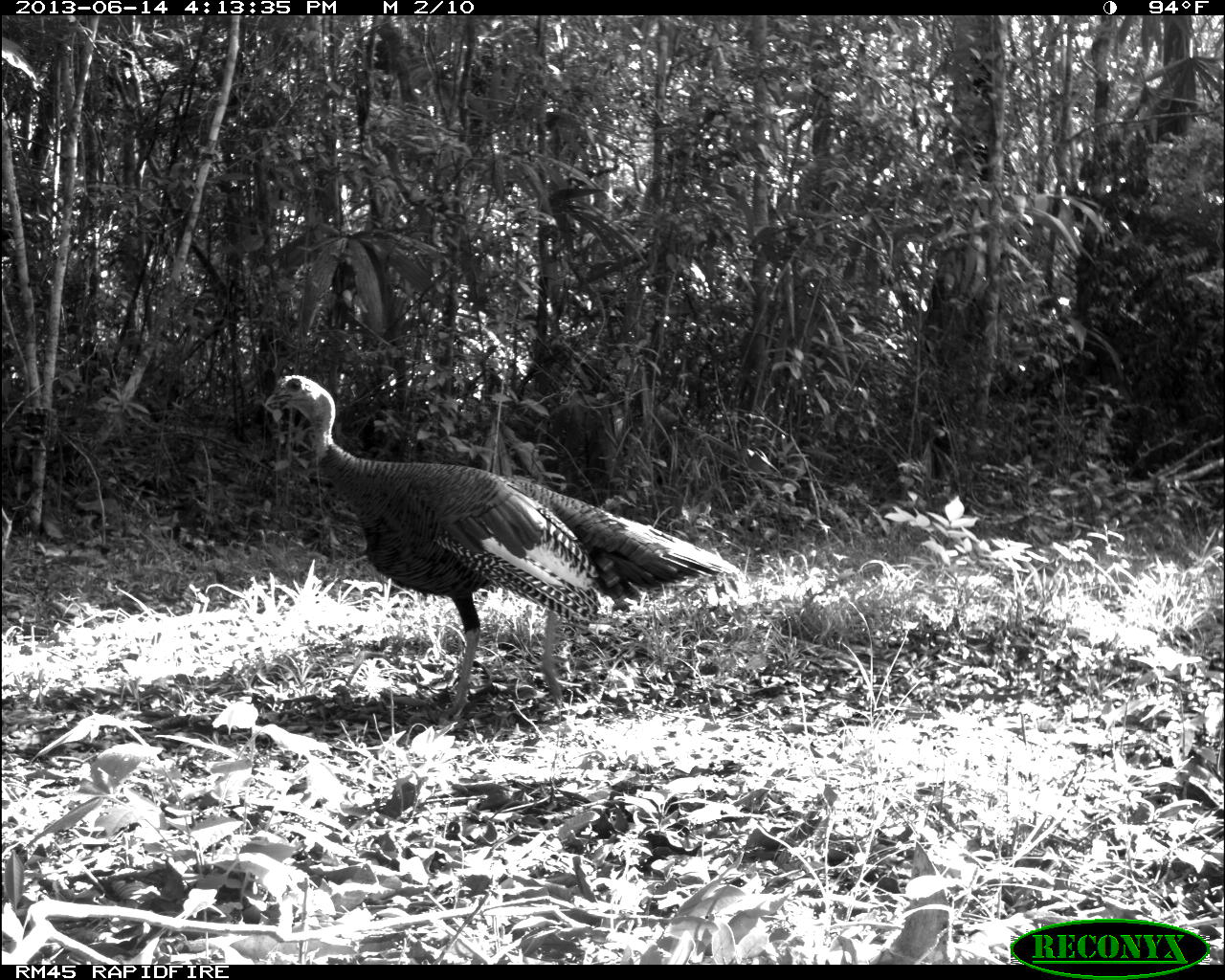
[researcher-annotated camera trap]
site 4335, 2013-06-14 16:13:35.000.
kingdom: Animalia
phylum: Chordata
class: Aves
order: Galliformes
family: Phasianidae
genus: Meleagris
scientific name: Meleagris ocellata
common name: ocellated turkey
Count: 1.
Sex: female.